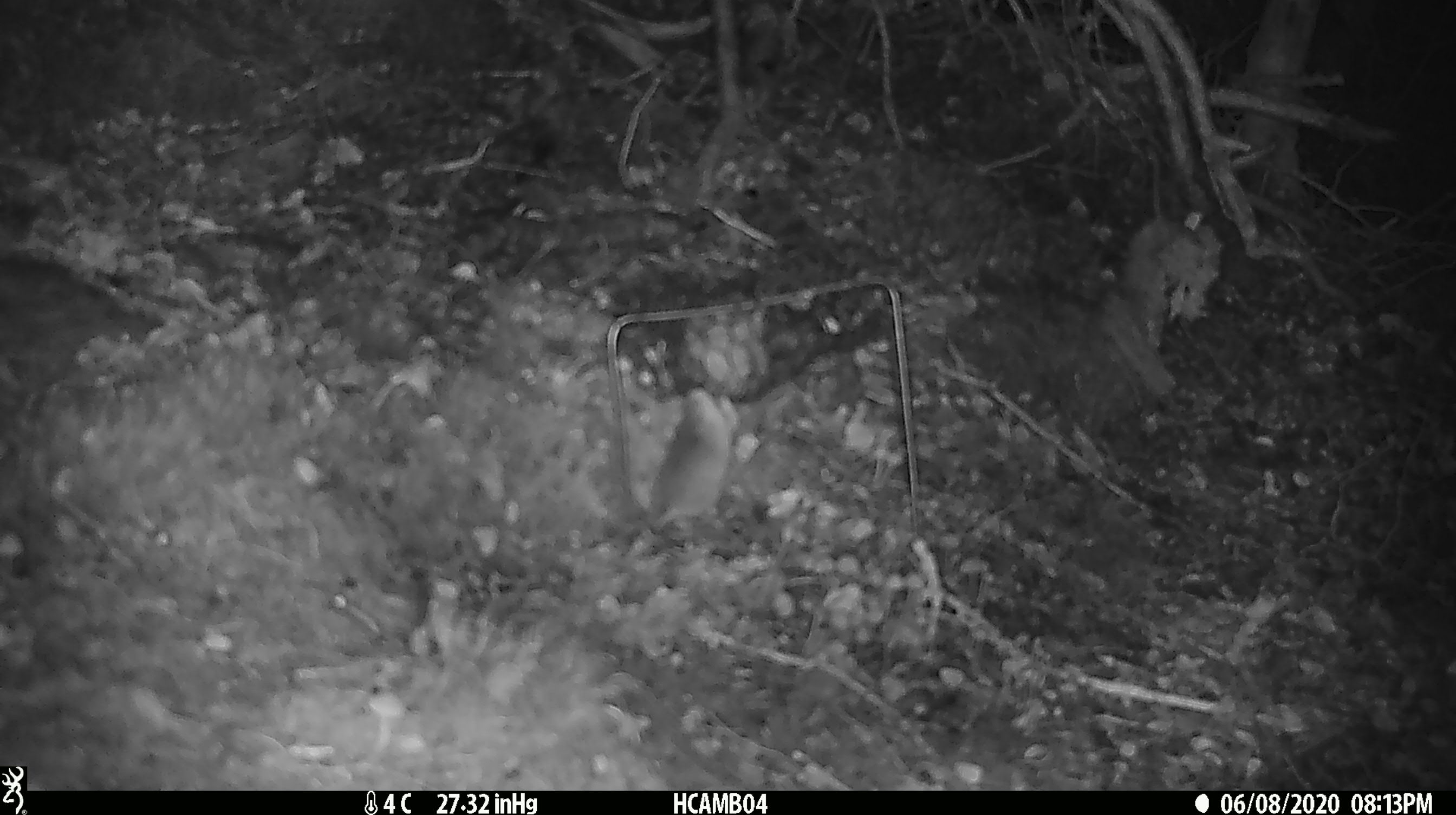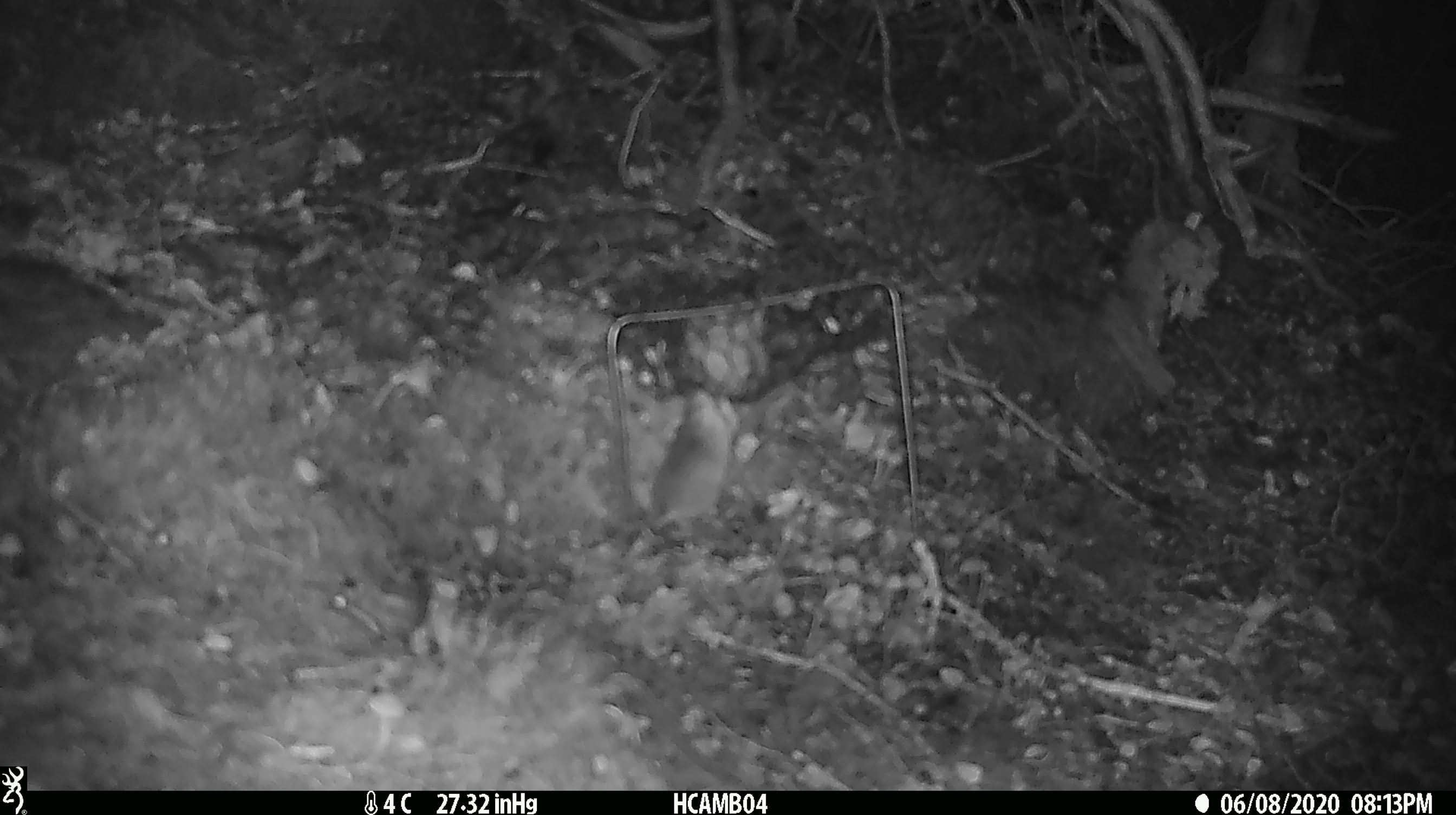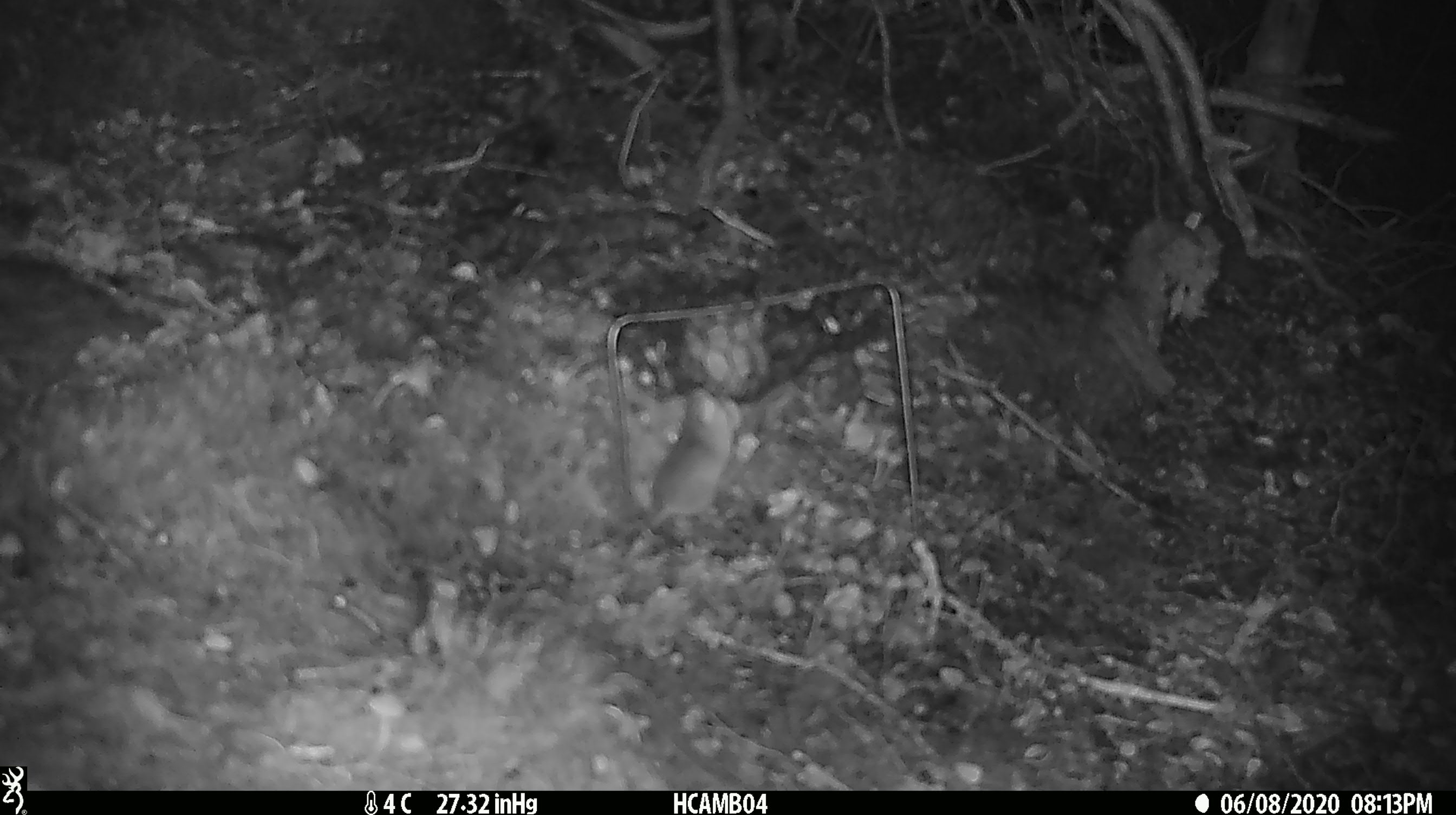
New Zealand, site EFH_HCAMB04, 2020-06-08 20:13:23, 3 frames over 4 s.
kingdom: Animalia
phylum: Chordata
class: Mammalia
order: Rodentia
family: Muridae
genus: Mus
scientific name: Mus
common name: mouse